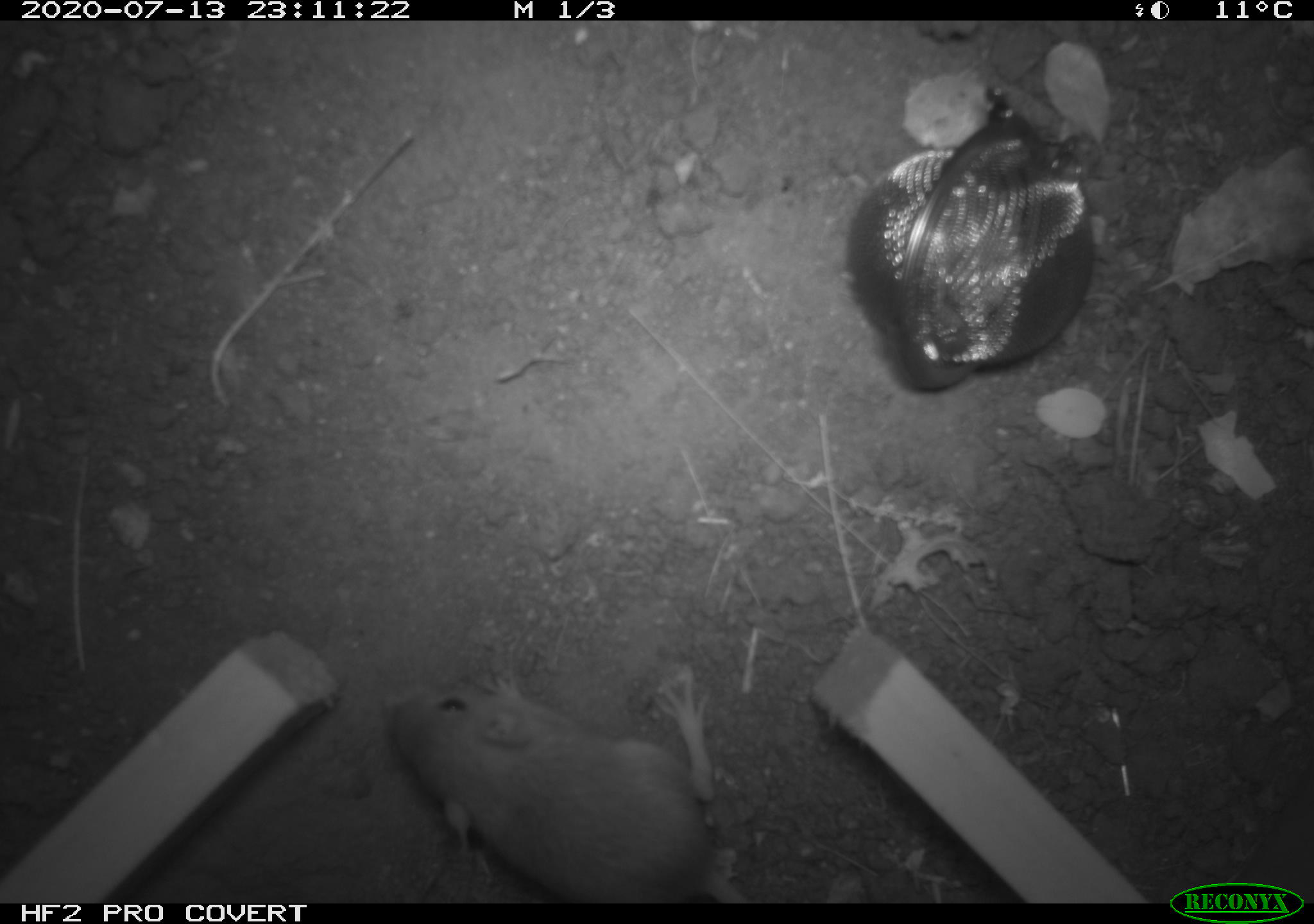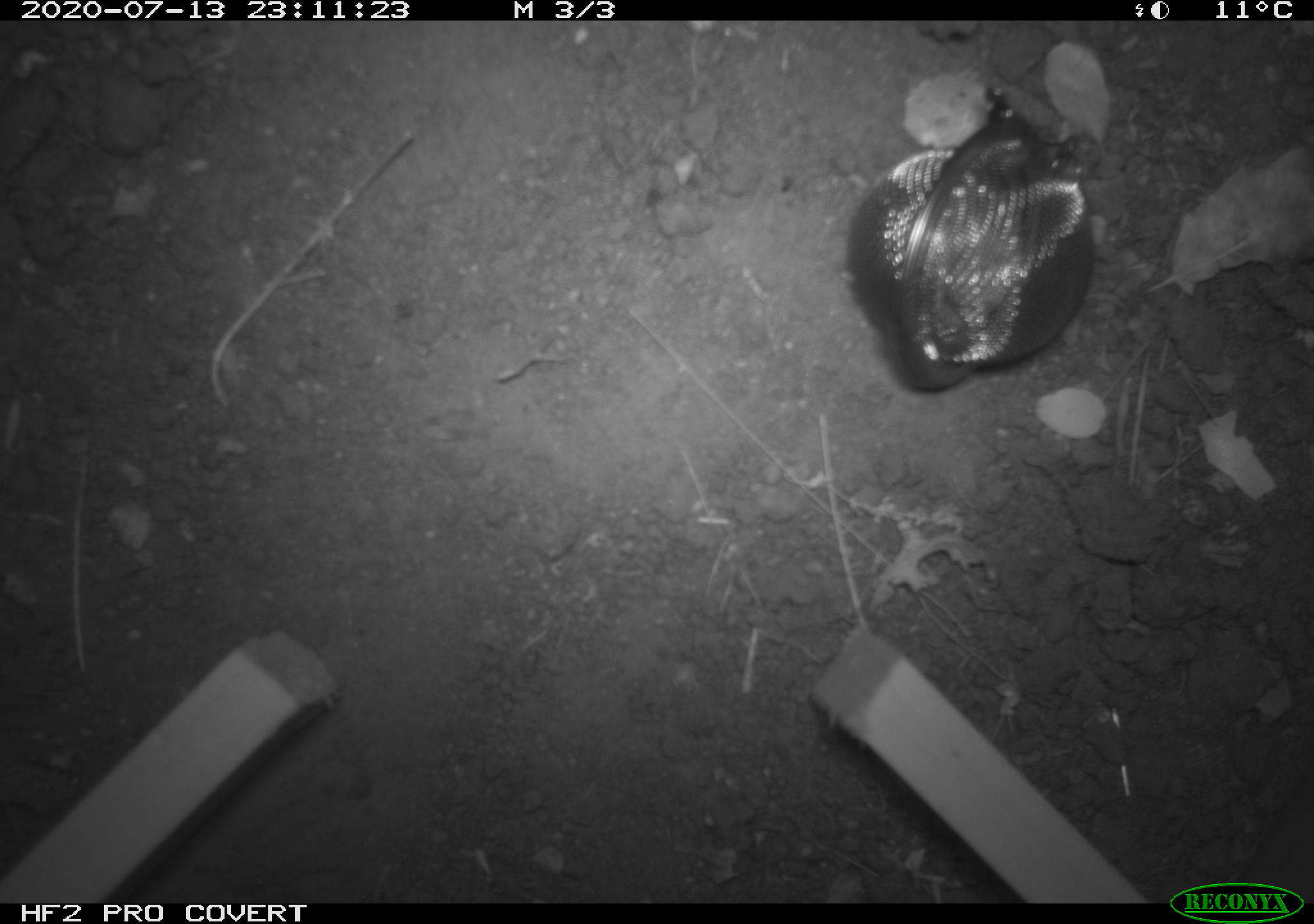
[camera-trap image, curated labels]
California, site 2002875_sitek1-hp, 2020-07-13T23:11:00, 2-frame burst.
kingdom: Animalia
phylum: Chordata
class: Mammalia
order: Rodentia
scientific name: Rodentia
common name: rodent